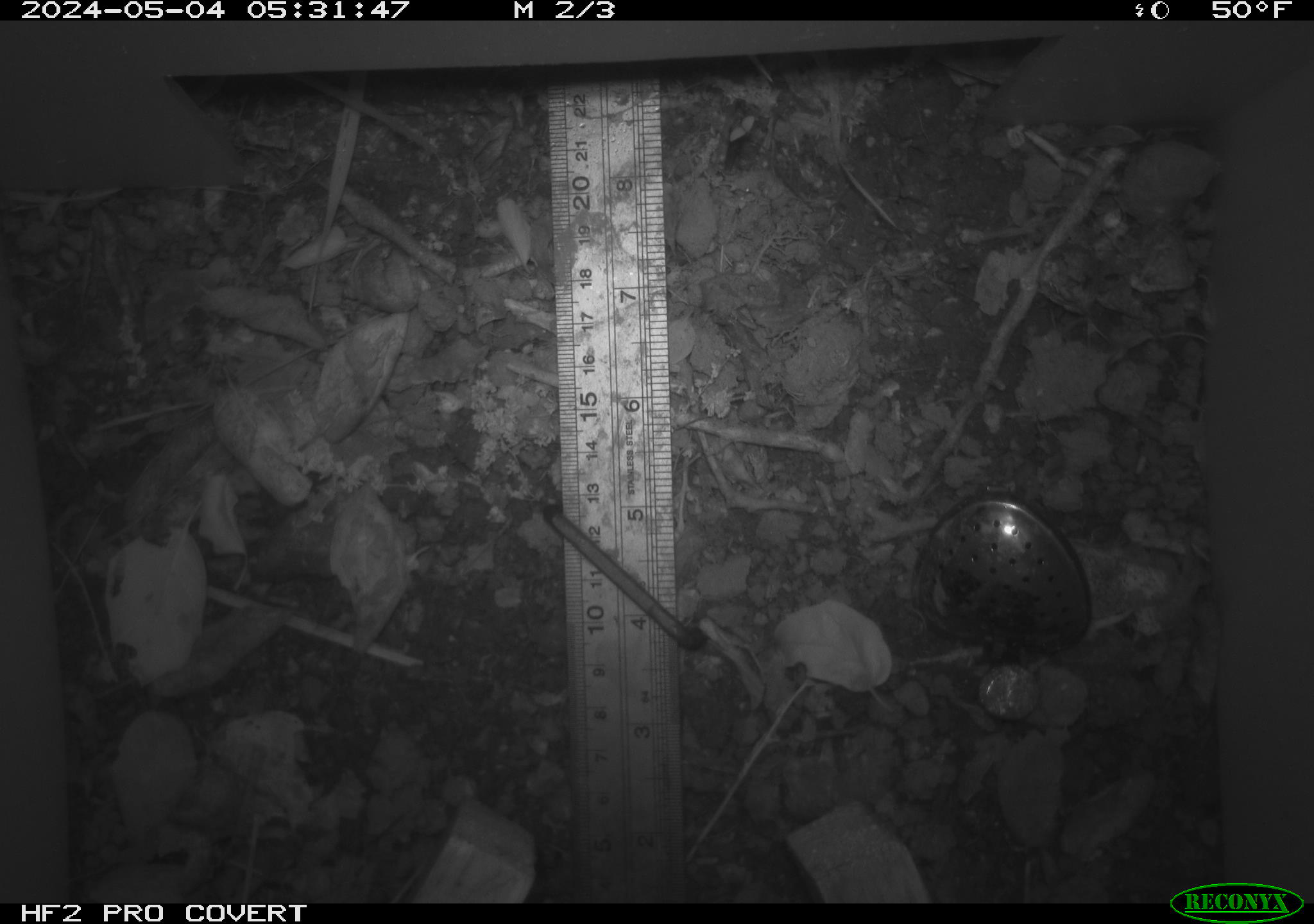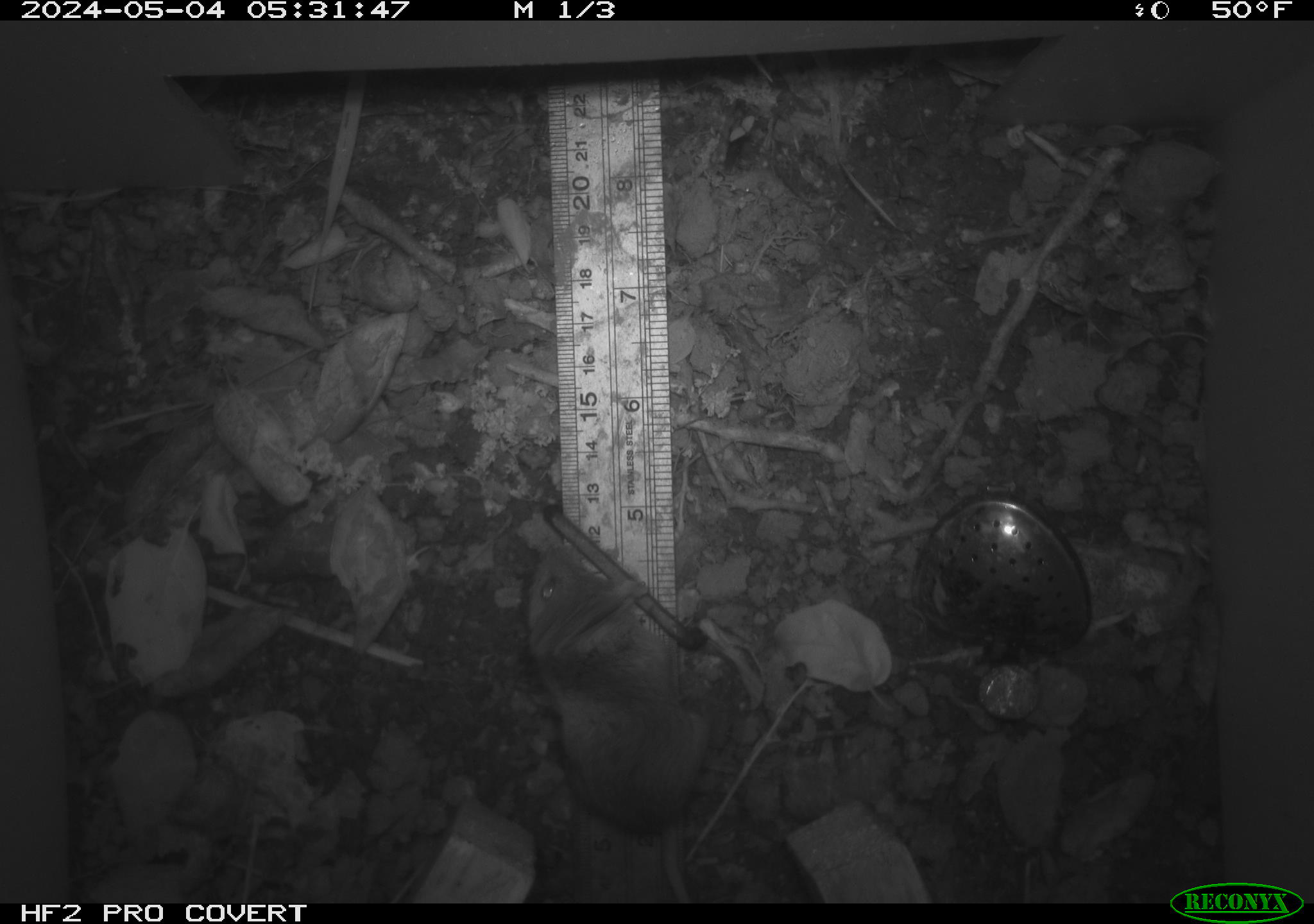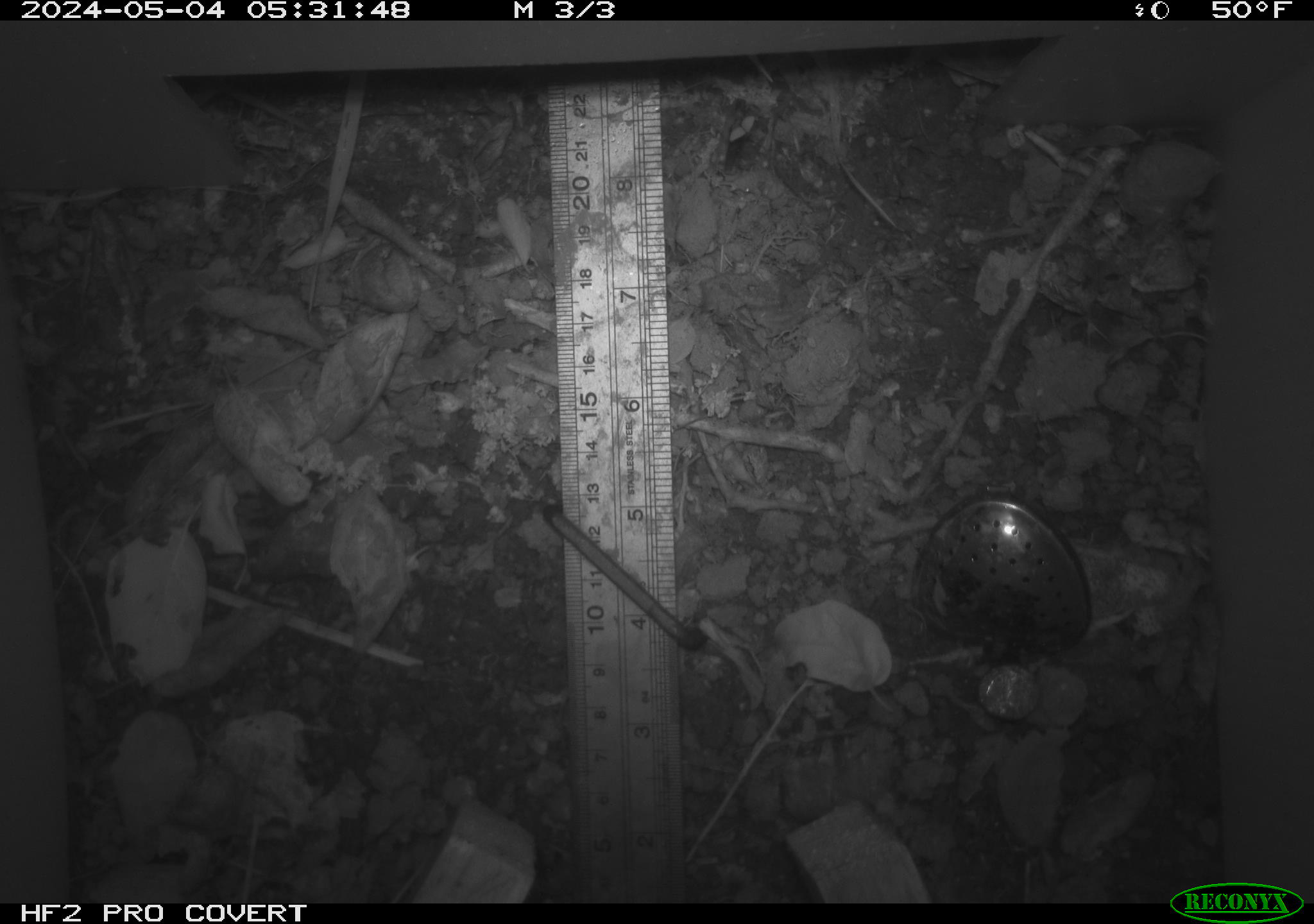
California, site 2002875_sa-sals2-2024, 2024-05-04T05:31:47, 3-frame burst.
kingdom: Animalia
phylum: Chordata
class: Mammalia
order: Rodentia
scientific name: Rodentia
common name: mouse species